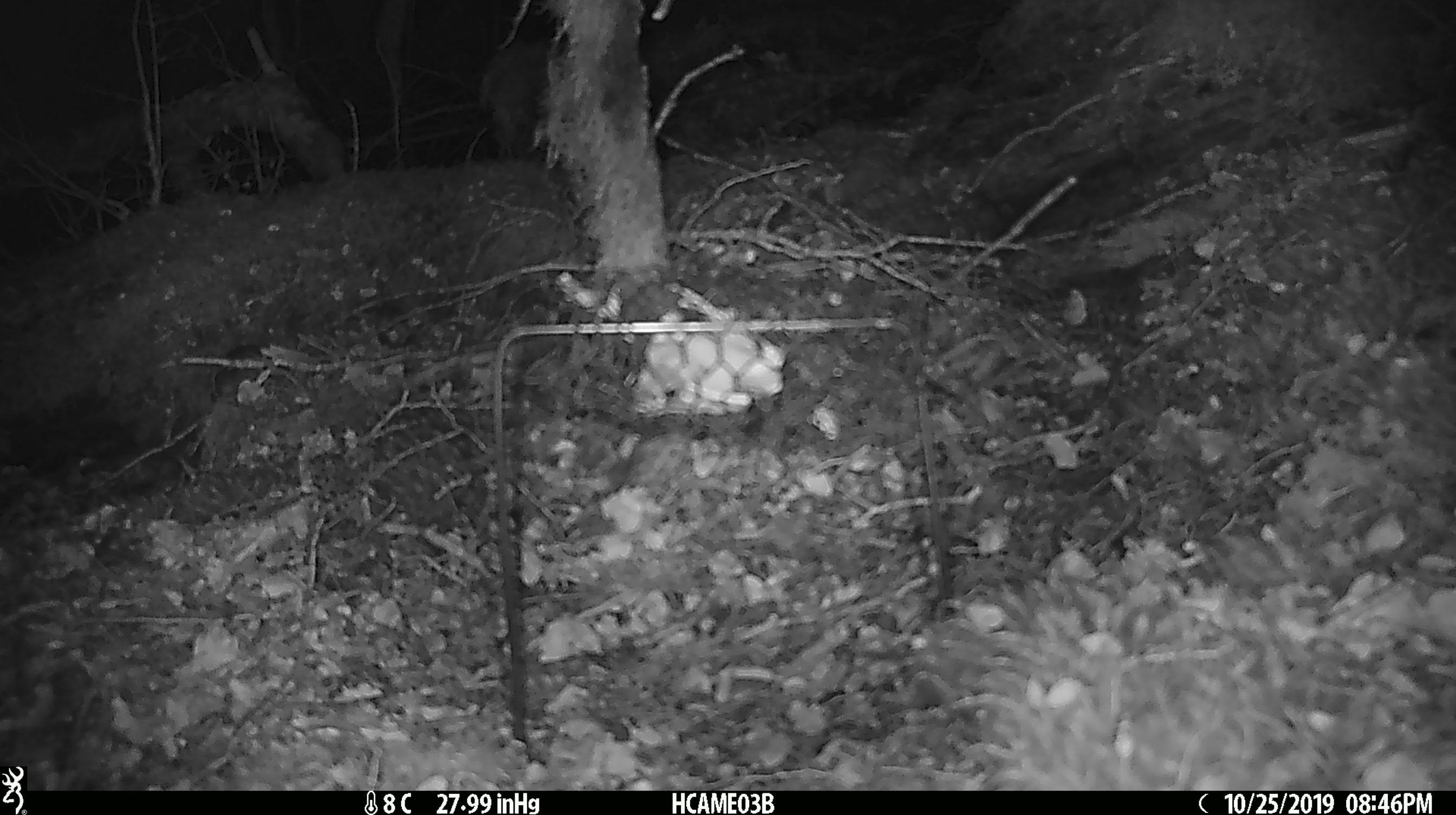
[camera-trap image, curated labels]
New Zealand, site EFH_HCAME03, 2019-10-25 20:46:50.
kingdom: Animalia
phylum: Chordata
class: Mammalia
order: Rodentia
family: Muridae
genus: Mus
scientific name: Mus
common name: mouse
Mouse (Mus).